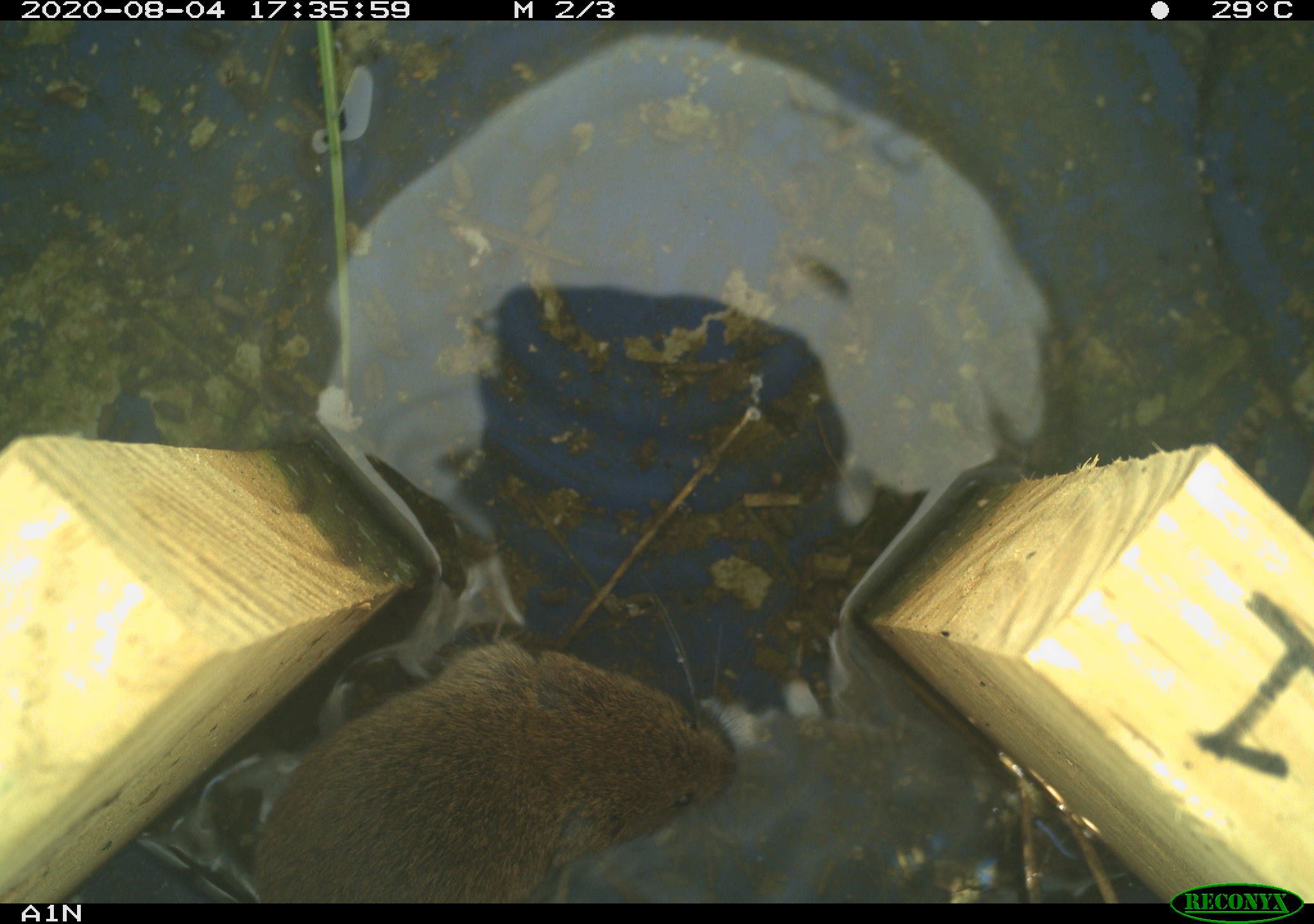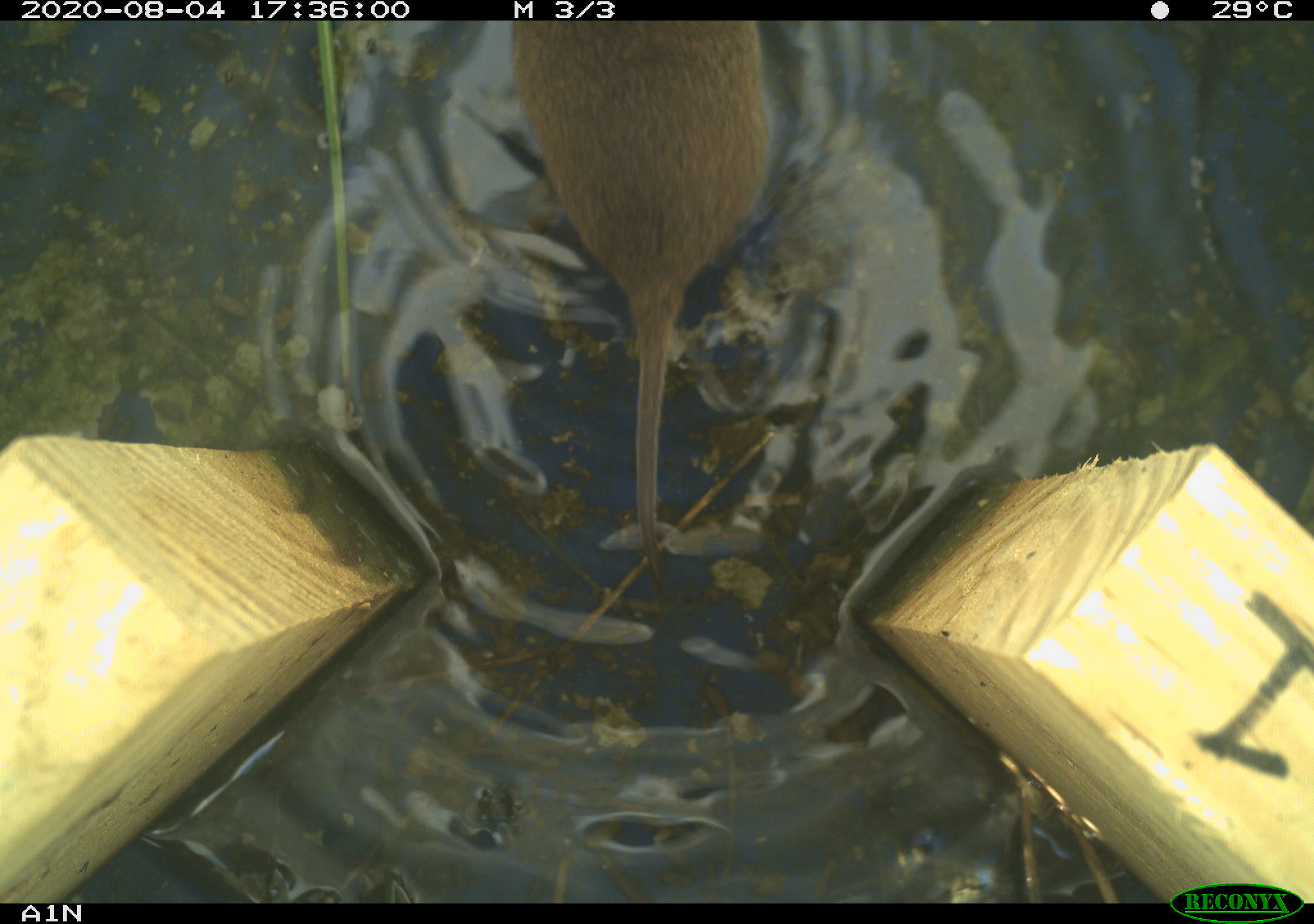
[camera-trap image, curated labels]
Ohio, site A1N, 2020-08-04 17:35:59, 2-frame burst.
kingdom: Animalia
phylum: Chordata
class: Mammalia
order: Rodentia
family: Cricetidae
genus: Microtus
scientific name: Microtus pennsylvanicus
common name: meadow vole